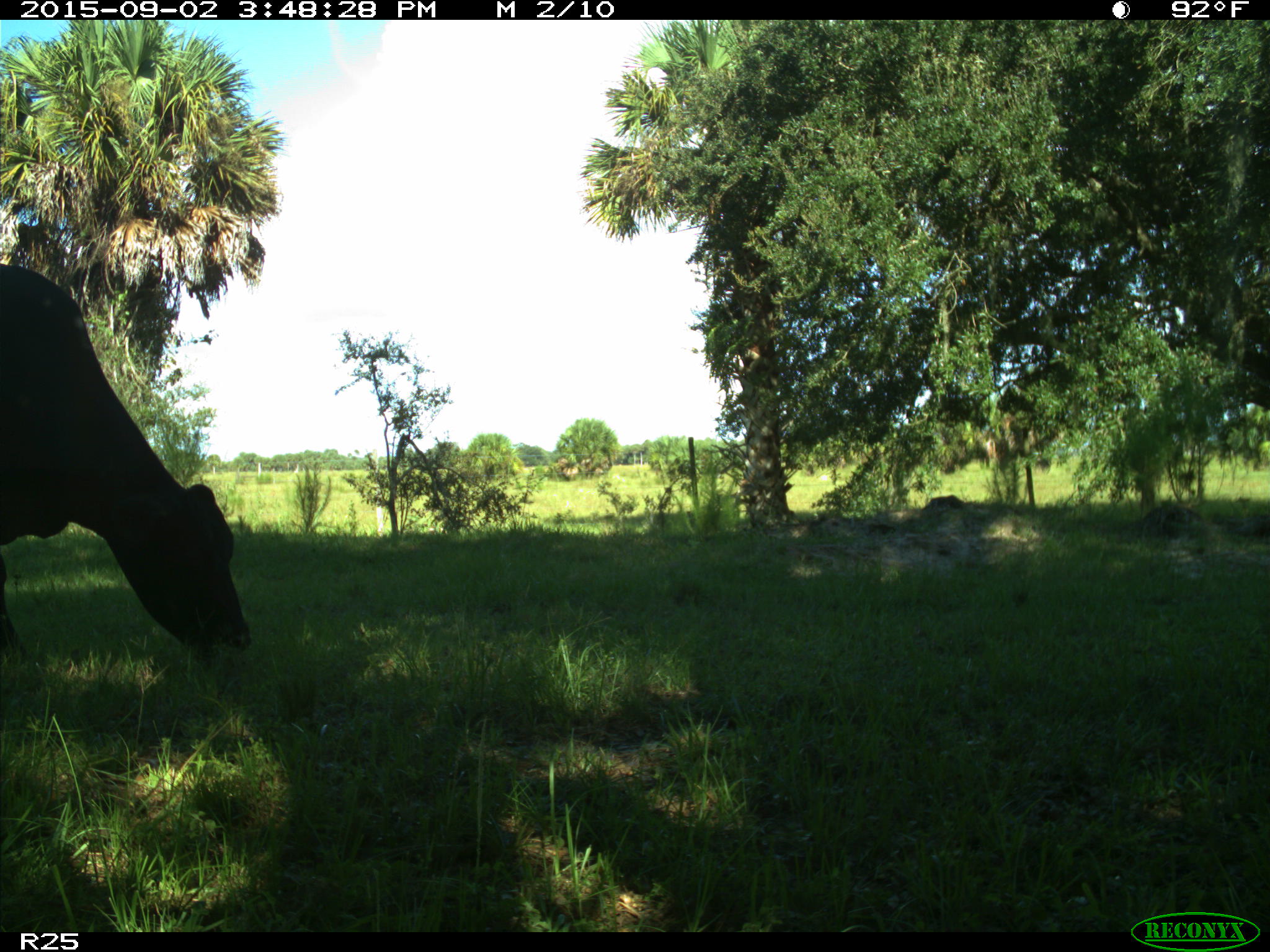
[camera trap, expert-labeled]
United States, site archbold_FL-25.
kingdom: Animalia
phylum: Chordata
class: Mammalia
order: Artiodactyla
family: Bovidae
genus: Bos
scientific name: Bos taurus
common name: domestic cow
Bos taurus (domestic cow).